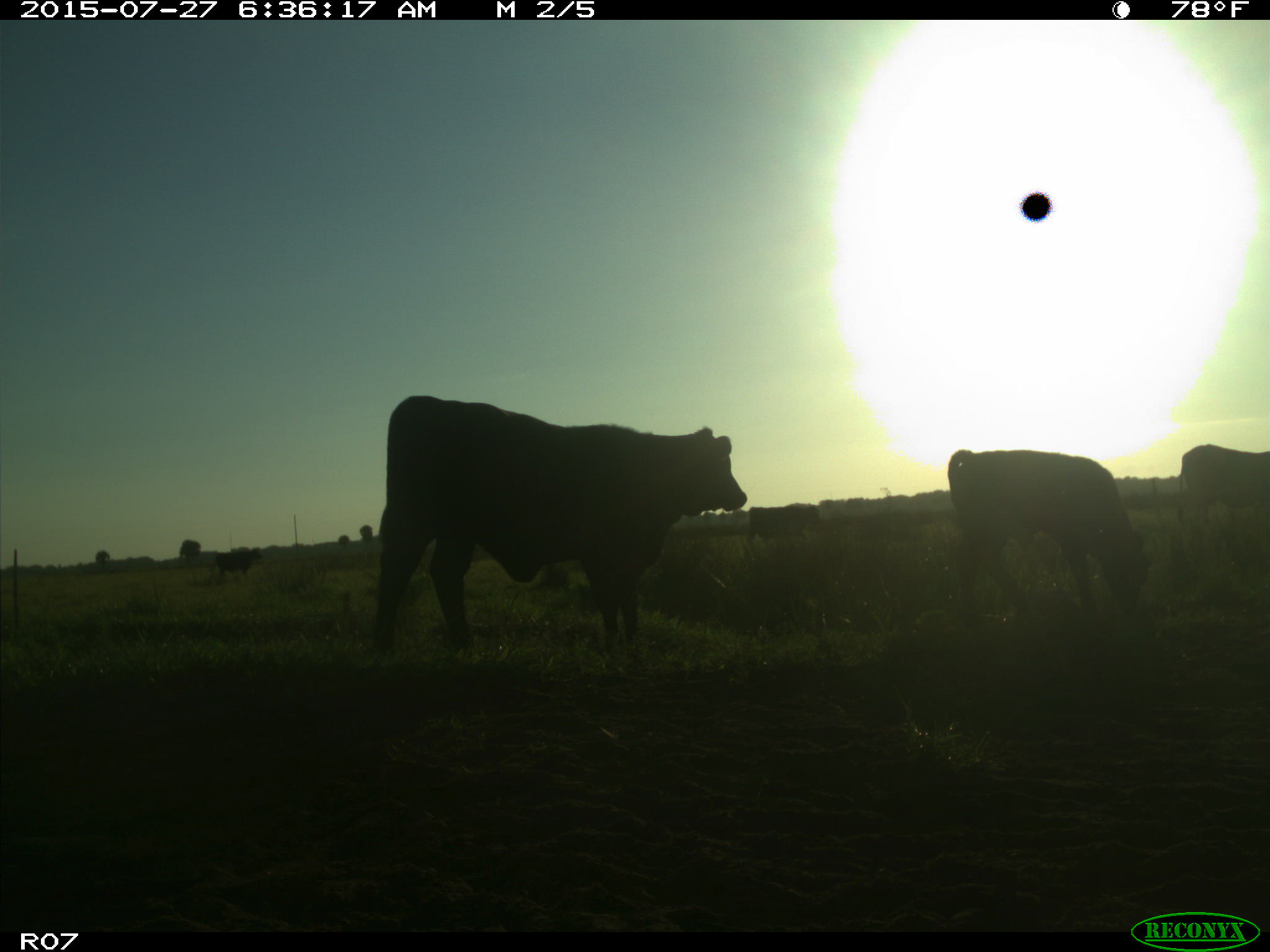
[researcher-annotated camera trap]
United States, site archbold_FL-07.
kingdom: Animalia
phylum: Chordata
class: Mammalia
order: Artiodactyla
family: Bovidae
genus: Bos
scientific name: Bos taurus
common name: domestic cow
Bos taurus (domestic cow).